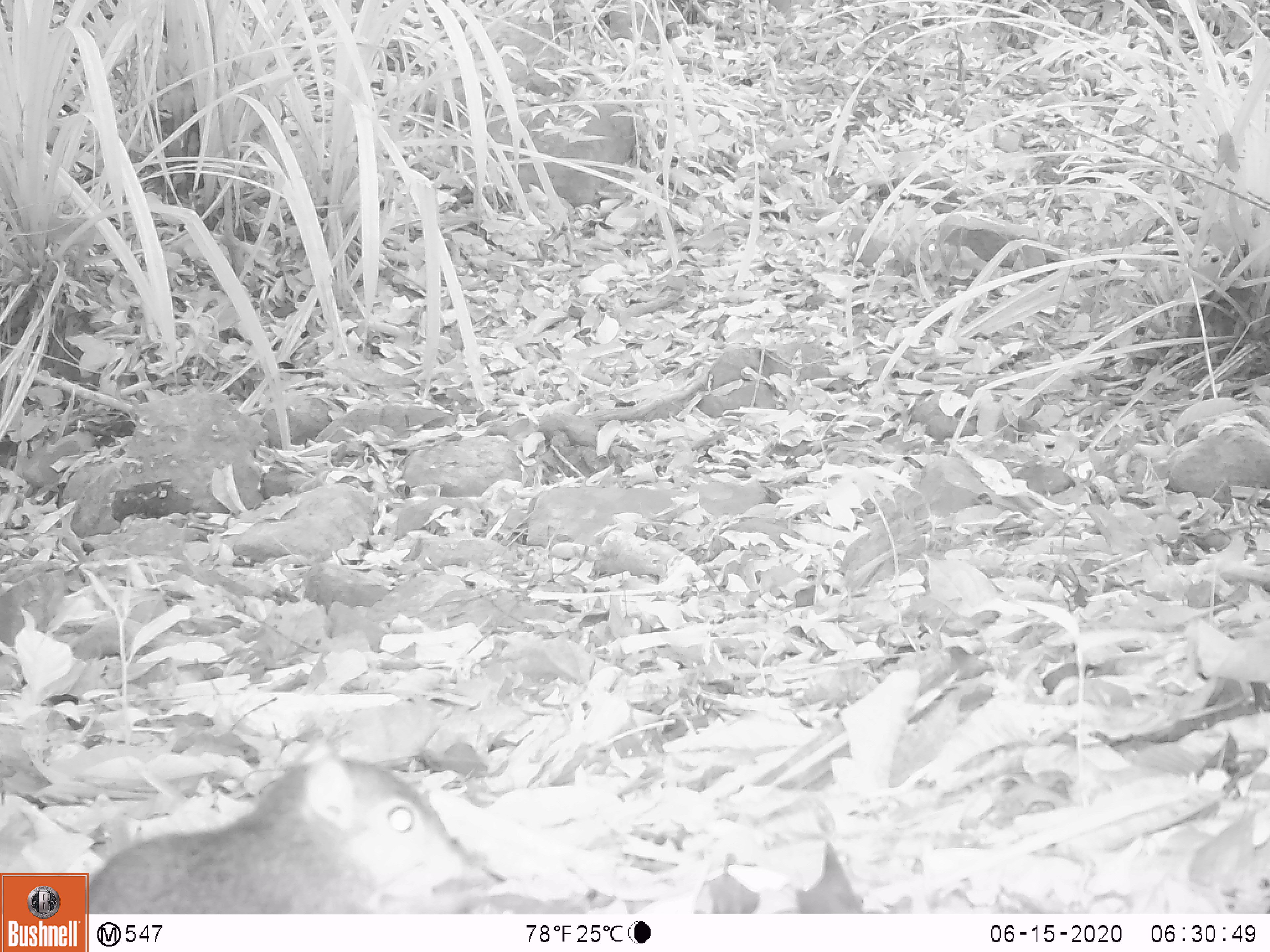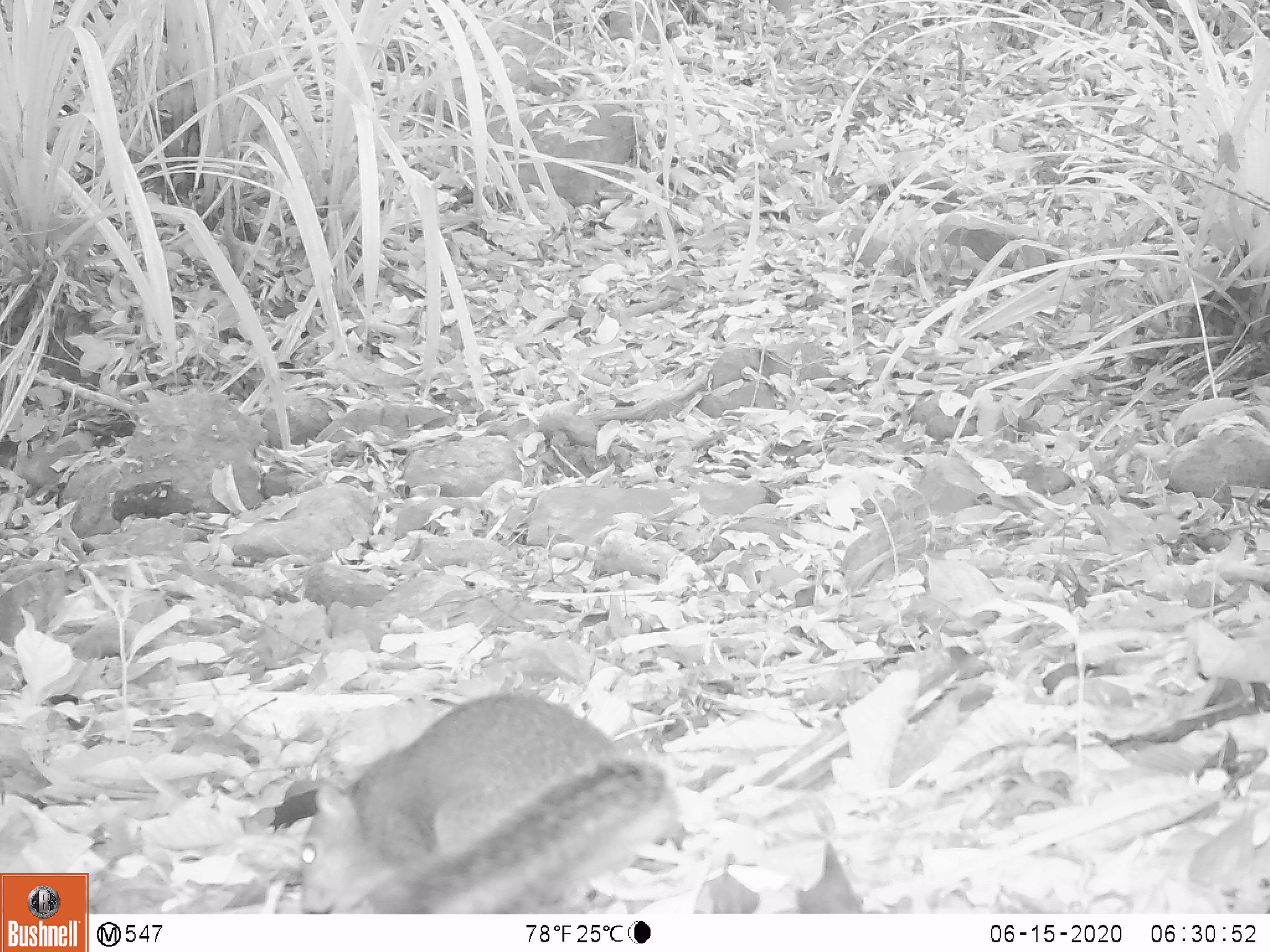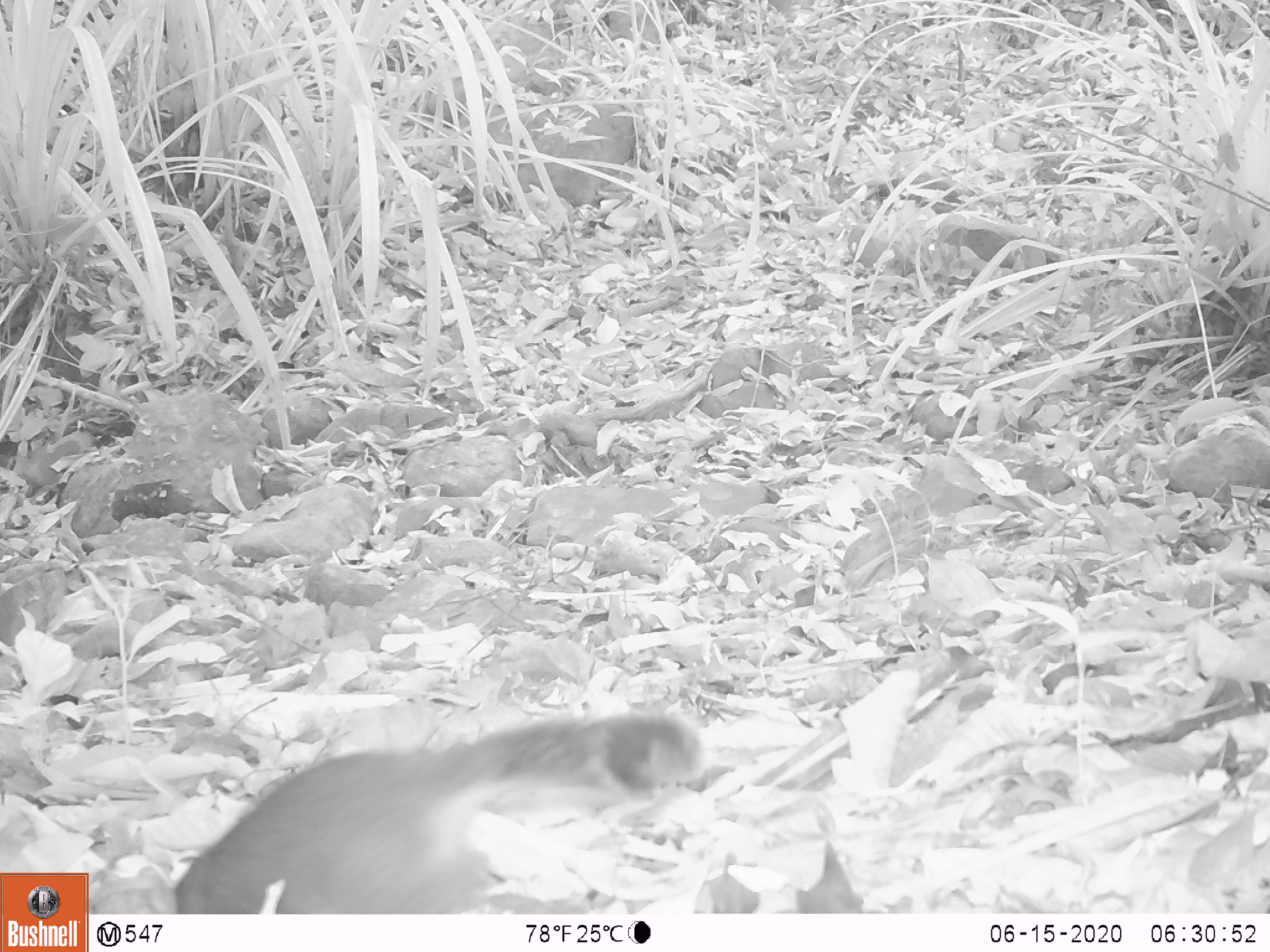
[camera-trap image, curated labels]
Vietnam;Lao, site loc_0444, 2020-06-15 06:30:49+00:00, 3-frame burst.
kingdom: Animalia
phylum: Chordata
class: Mammalia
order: Rodentia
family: Sciuridae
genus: Dremomys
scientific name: Dremomys rufigenis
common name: red-cheeked squirrel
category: red cheeked squirrel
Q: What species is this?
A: Red cheeked squirrel (red-cheeked squirrel) (Dremomys rufigenis).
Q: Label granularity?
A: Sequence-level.